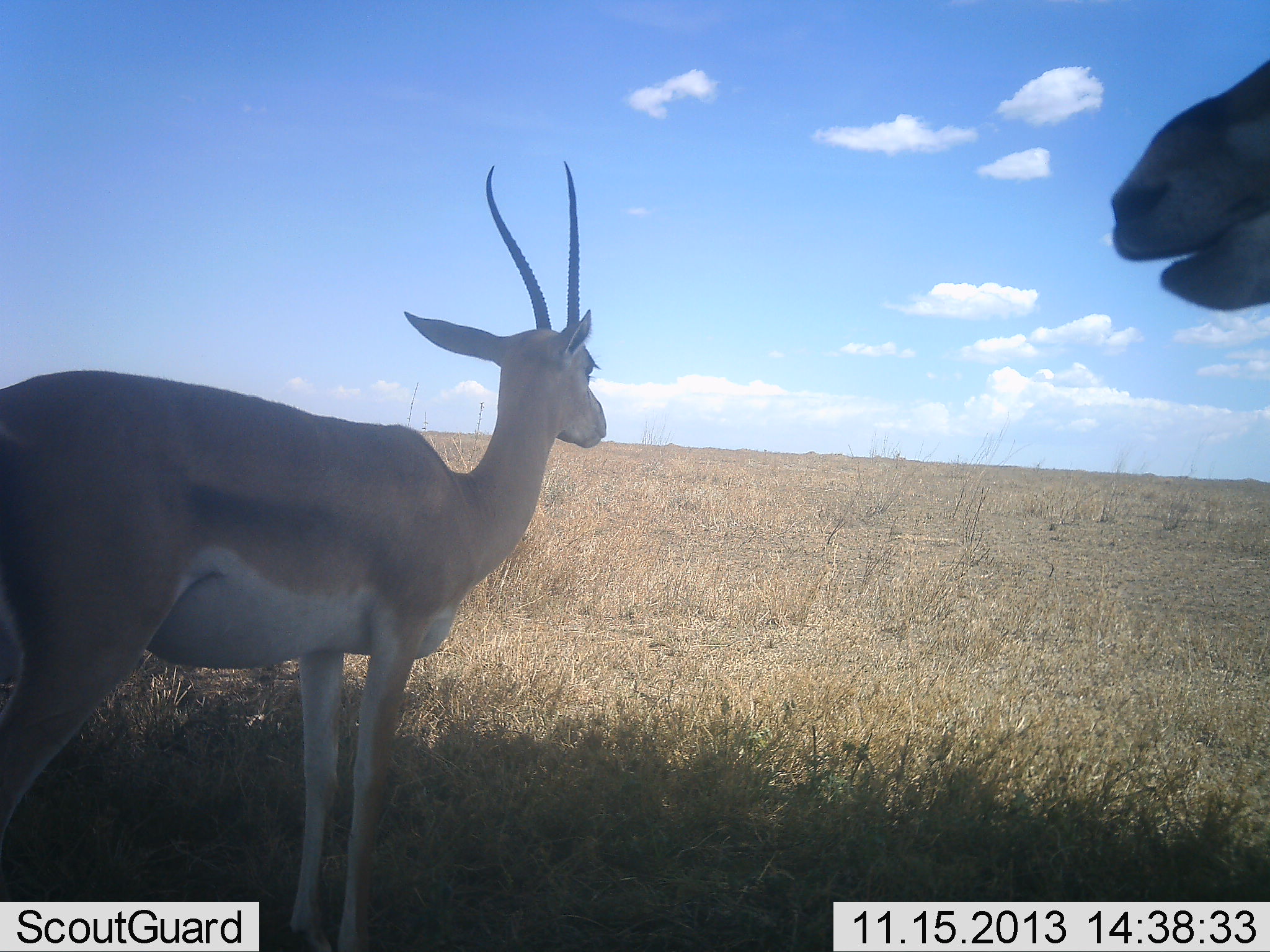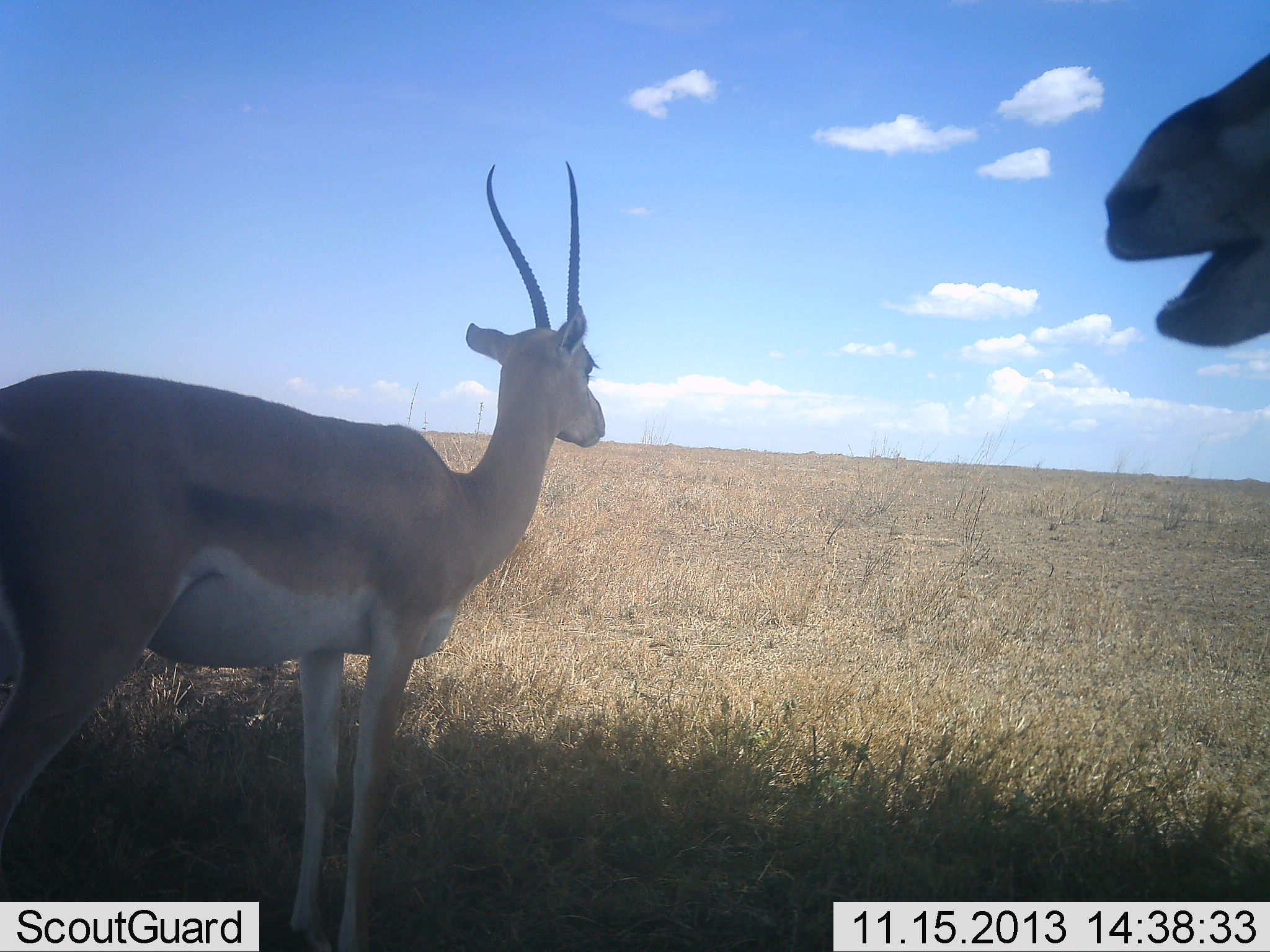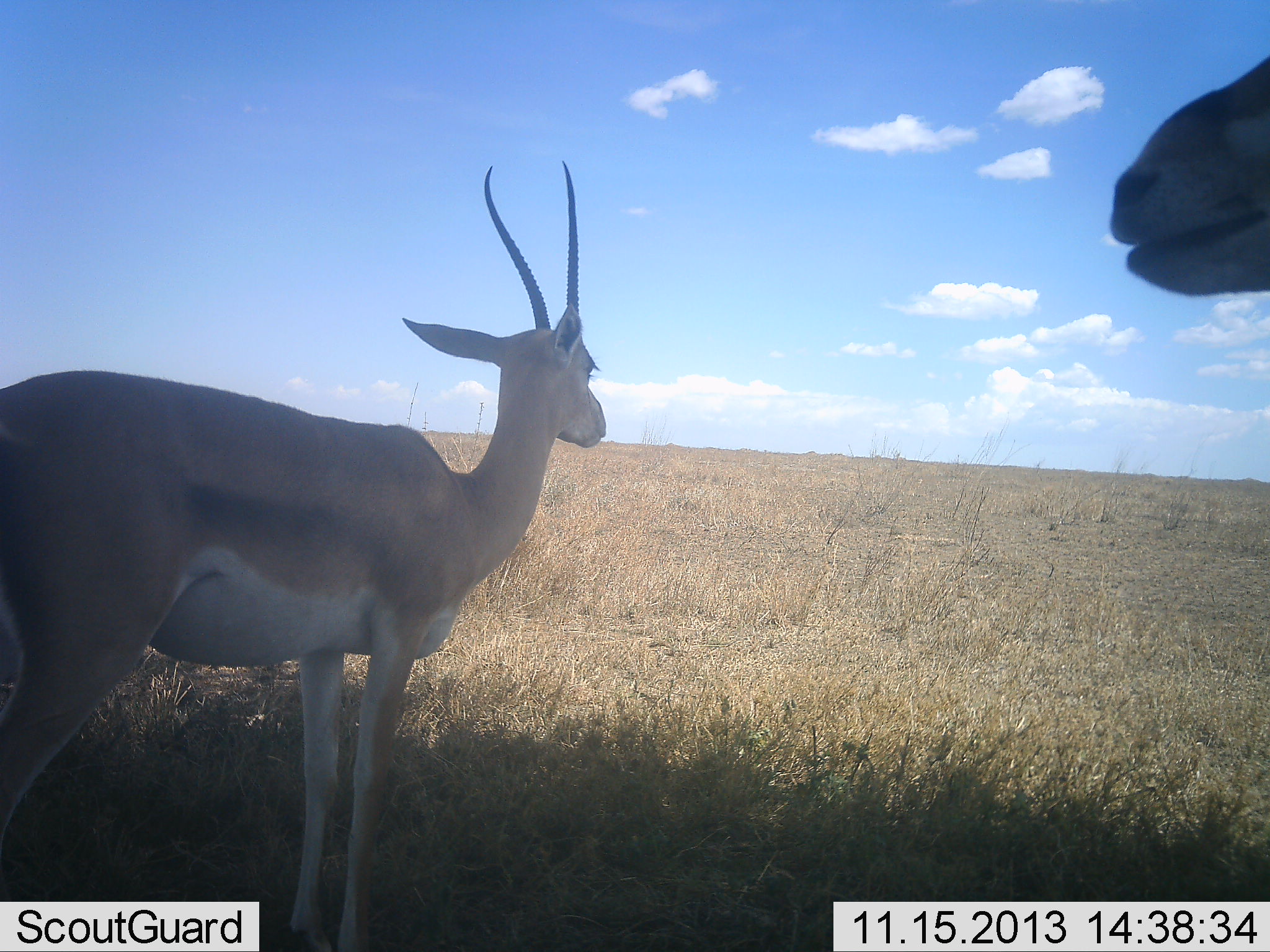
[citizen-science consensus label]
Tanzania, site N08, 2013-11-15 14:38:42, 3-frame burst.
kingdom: Animalia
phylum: Chordata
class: Mammalia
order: Artiodactyla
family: Bovidae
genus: Nanger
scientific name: Nanger granti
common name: grant's gazelle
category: gazellegrants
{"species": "gazellegrants (grant's gazelle) (Nanger granti)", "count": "2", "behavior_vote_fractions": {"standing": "100%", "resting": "0%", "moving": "0%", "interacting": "0%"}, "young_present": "0%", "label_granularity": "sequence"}